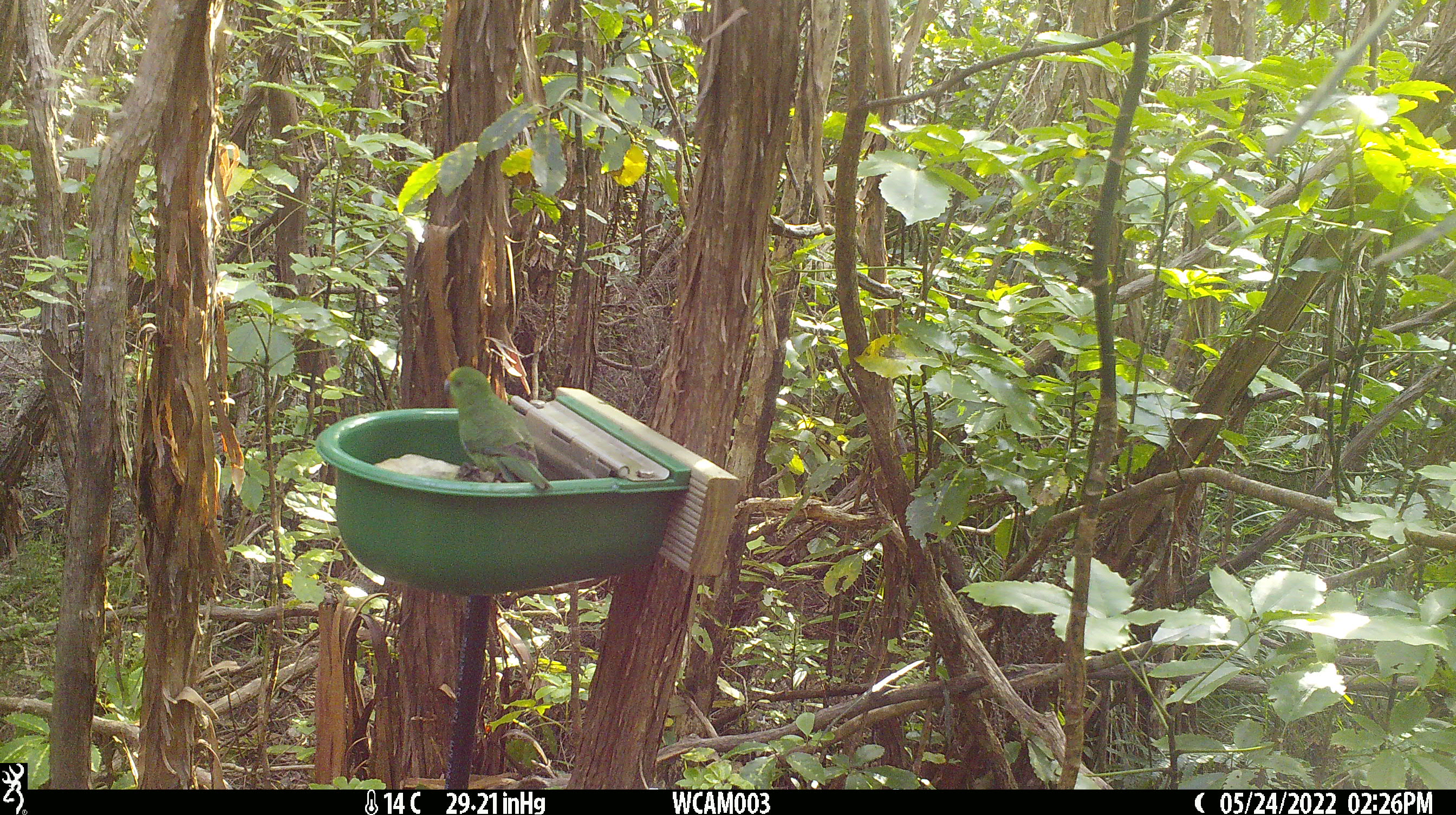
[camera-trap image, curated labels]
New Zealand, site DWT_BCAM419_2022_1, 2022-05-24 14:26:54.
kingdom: Animalia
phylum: Chordata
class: Aves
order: Psittaciformes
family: Psittaculidae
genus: Cyanoramphus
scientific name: Cyanoramphus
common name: parakeet